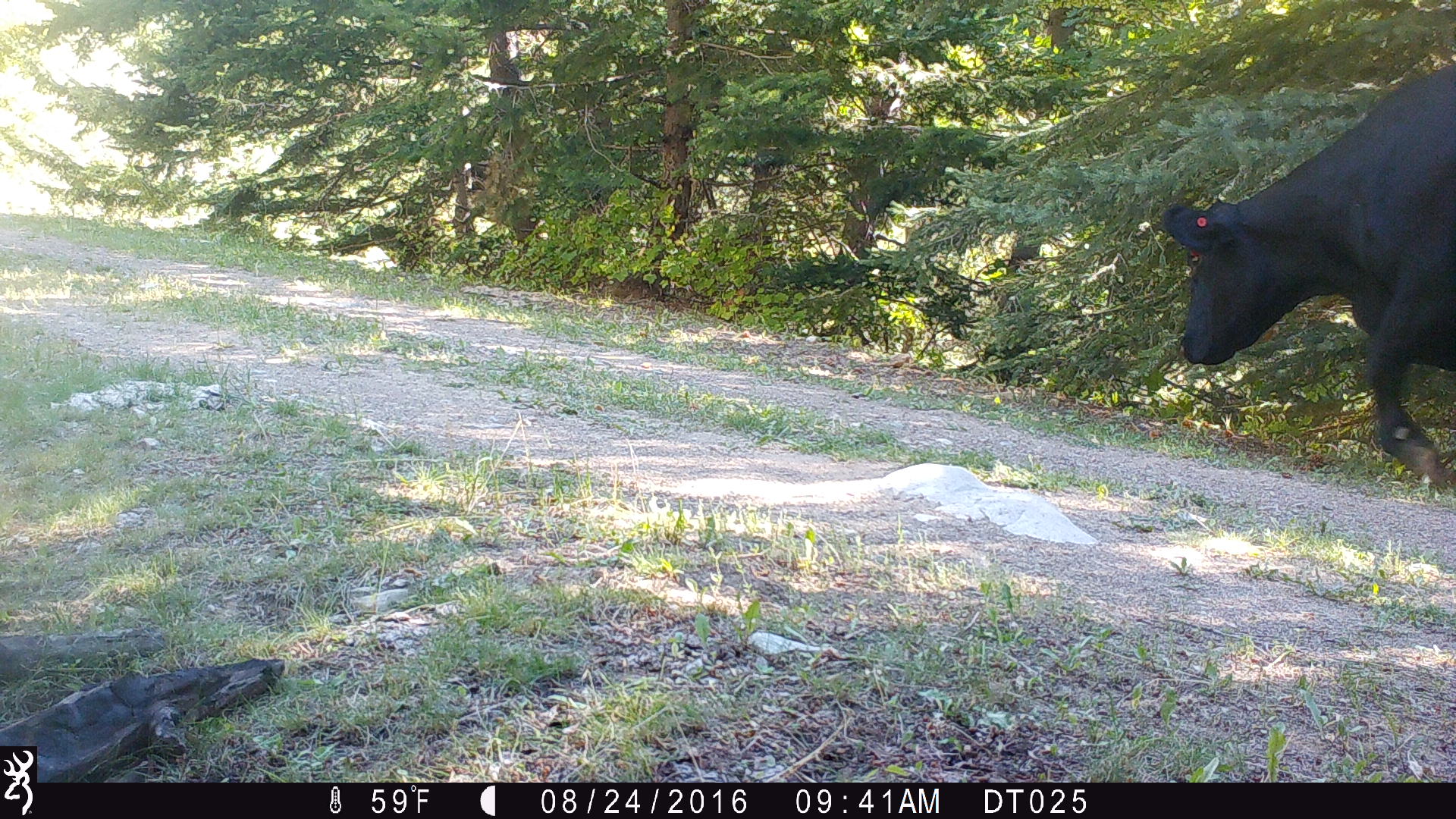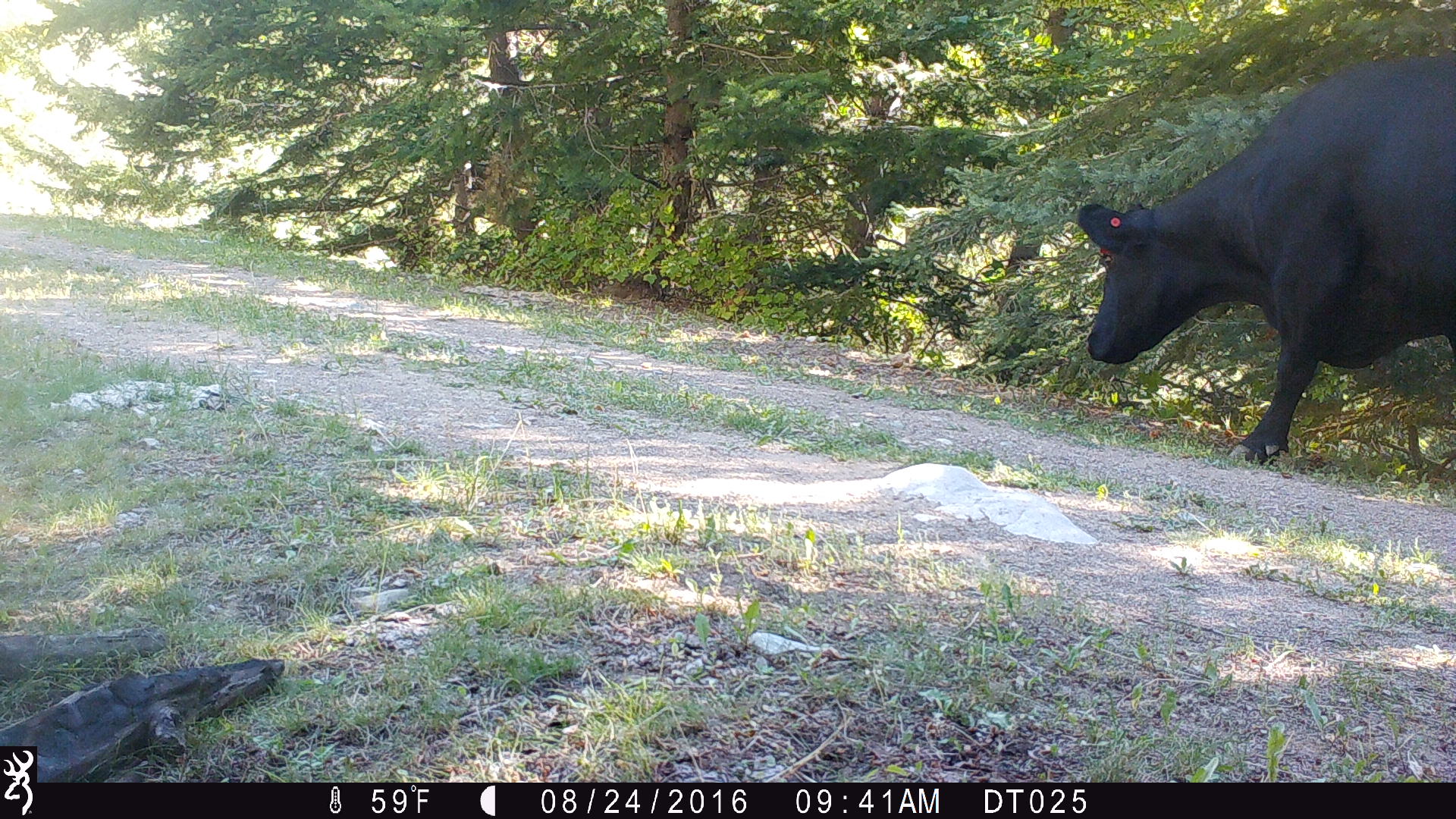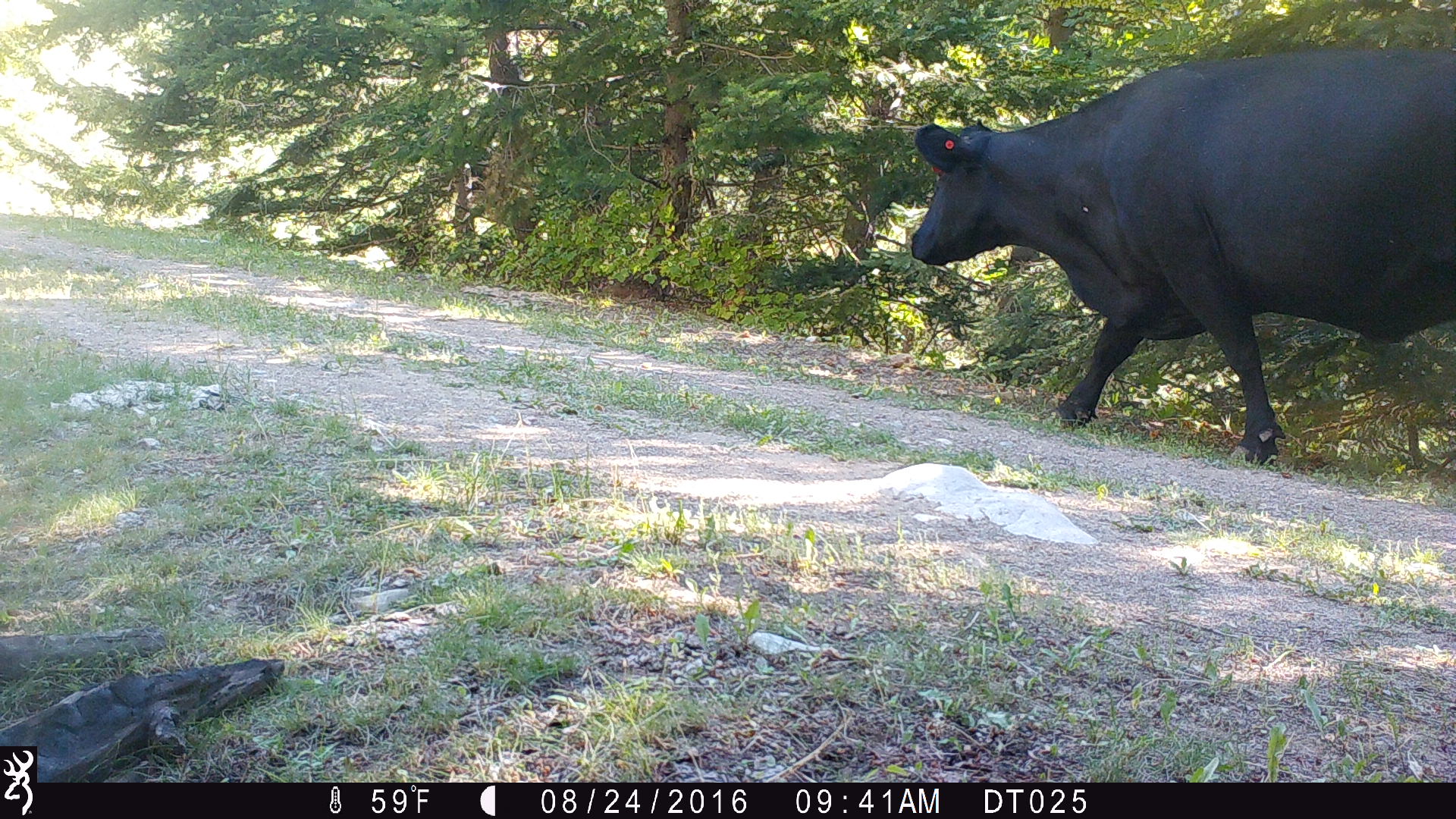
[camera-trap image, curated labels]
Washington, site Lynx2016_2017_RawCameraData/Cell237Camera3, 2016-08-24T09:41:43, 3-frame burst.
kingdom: Animalia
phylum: Chordata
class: Mammalia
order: Artiodactyla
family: Bovidae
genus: Bos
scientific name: Bos taurus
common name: domestic cattle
Domestic cattle (Bos taurus). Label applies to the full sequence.